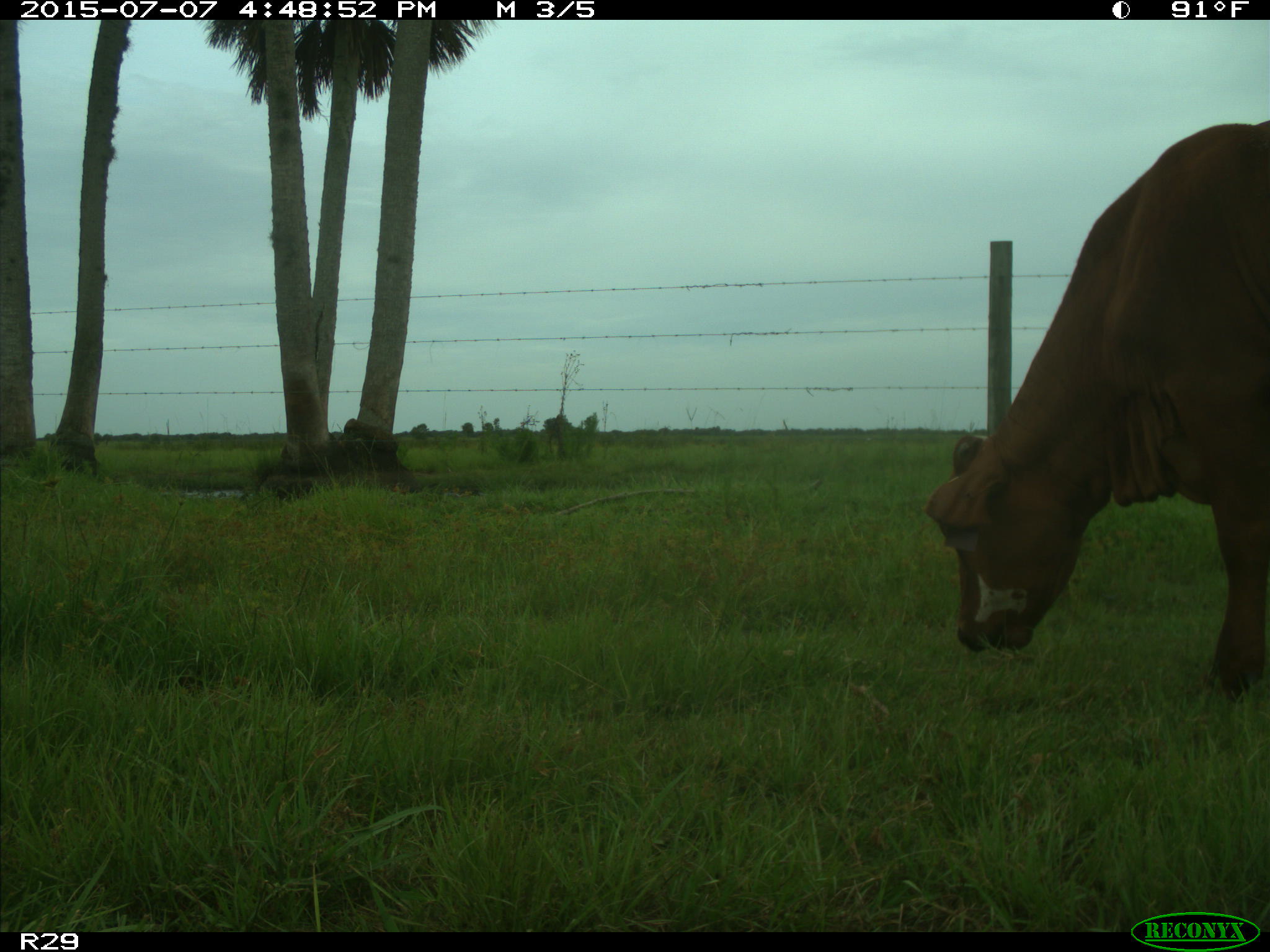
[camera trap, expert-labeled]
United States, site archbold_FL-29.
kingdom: Animalia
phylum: Chordata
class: Mammalia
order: Artiodactyla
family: Bovidae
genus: Bos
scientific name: Bos taurus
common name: domestic cow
Bos taurus (domestic cow).